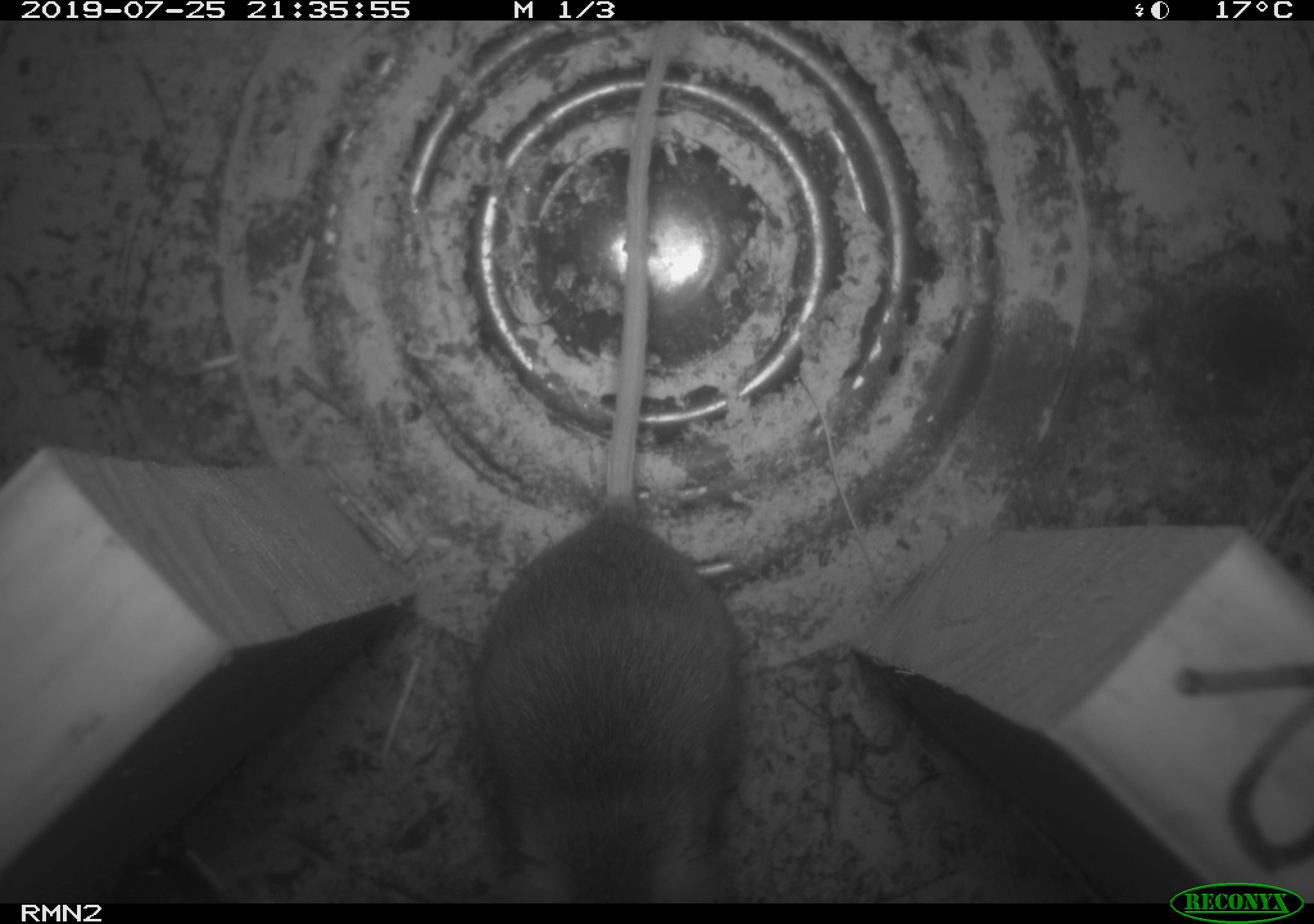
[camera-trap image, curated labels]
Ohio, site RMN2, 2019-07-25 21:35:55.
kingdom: Animalia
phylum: Chordata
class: Mammalia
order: Rodentia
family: Cricetidae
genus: Peromyscus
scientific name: Peromyscus leucopus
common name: white-footed mouse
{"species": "white-footed mouse (Peromyscus leucopus)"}